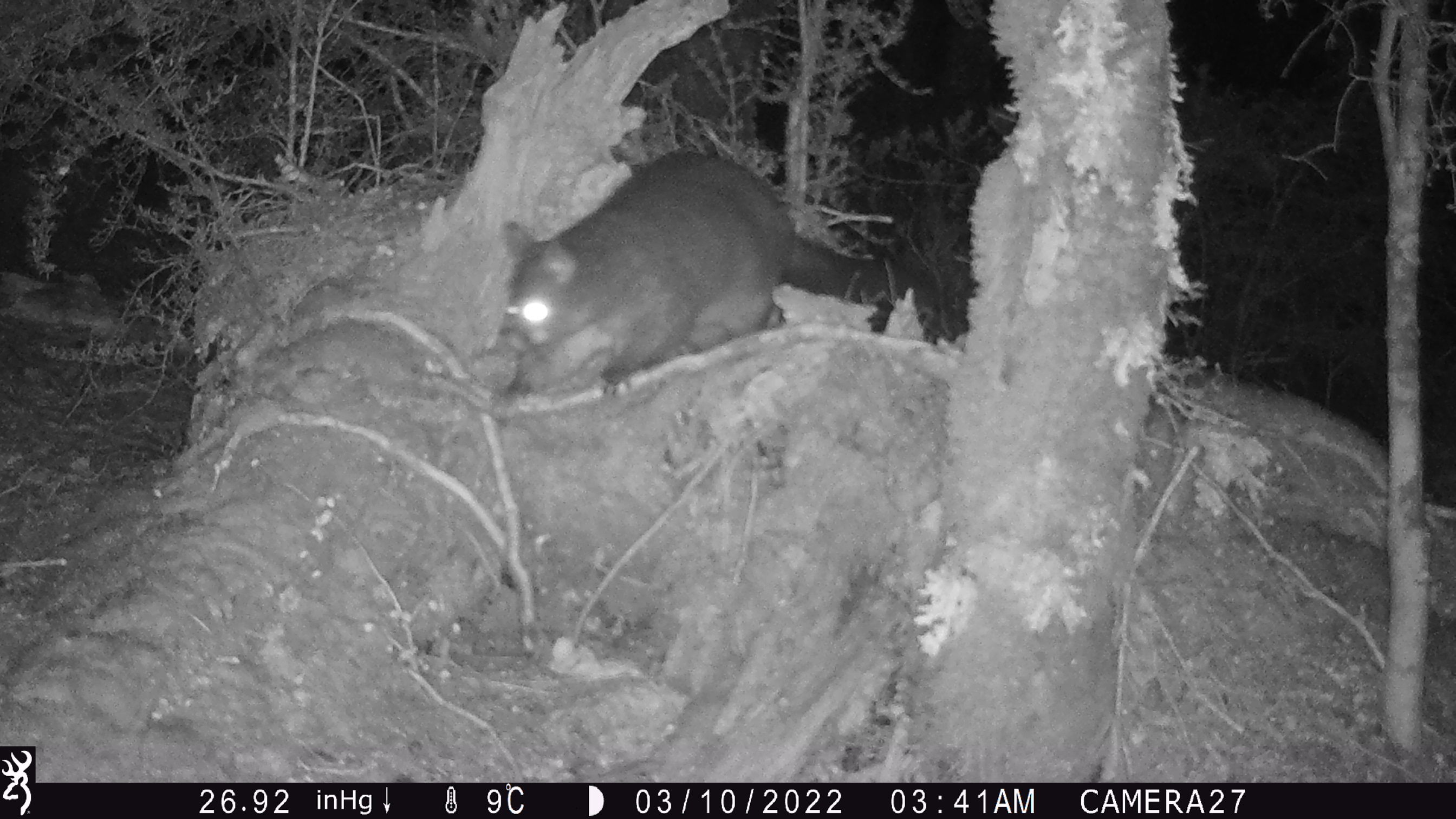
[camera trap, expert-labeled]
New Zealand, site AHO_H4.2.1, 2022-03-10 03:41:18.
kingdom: Animalia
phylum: Chordata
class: Mammalia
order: Diprotodontia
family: Phalangeridae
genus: Trichosurus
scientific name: Trichosurus vulpecula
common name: common brushtail possum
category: possum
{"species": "possum (common brushtail possum) (Trichosurus vulpecula)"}